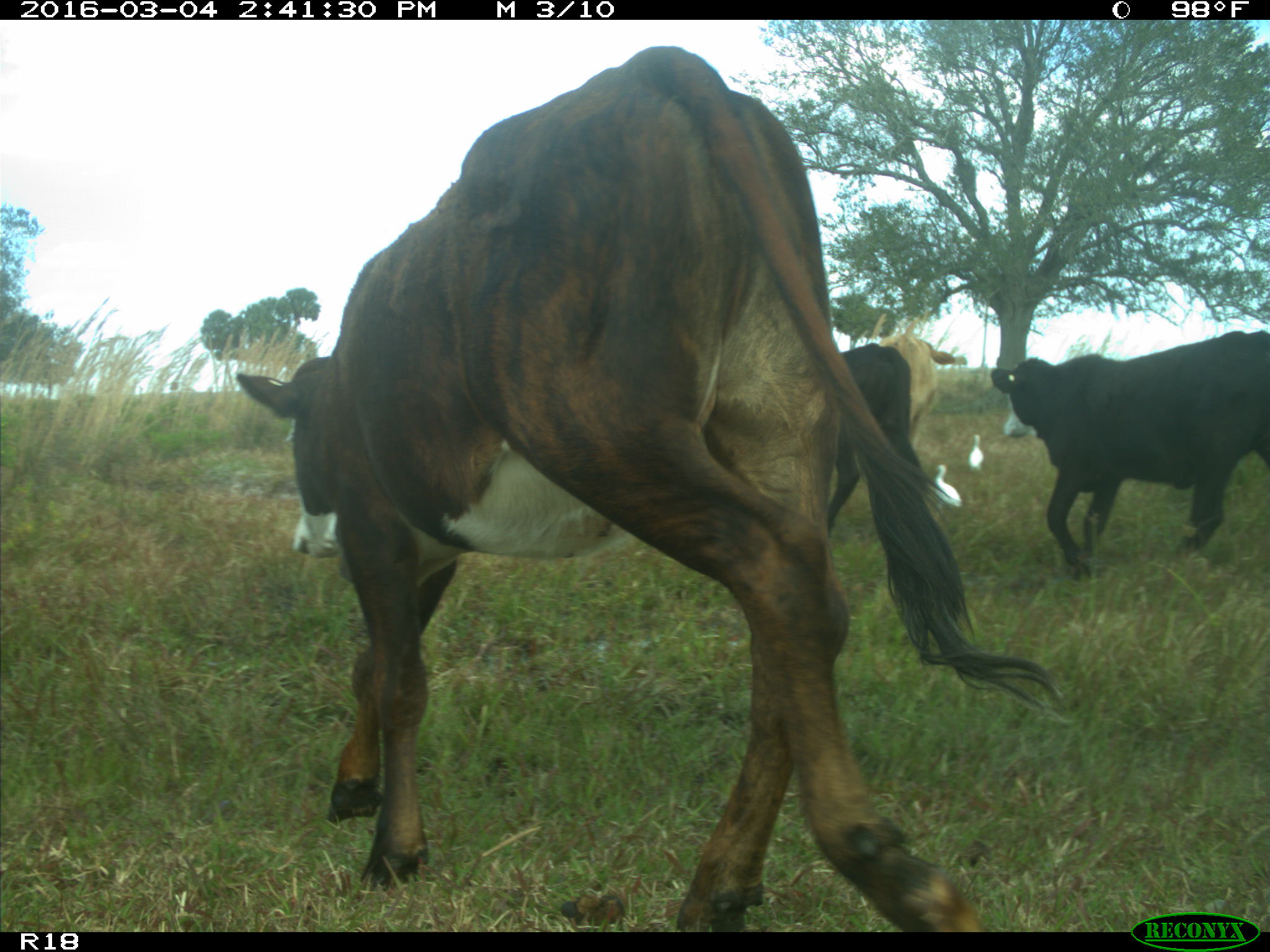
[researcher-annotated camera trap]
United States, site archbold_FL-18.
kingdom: Animalia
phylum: Chordata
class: Mammalia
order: Artiodactyla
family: Bovidae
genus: Bos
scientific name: Bos taurus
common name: domestic cow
Bos taurus (domestic cow).